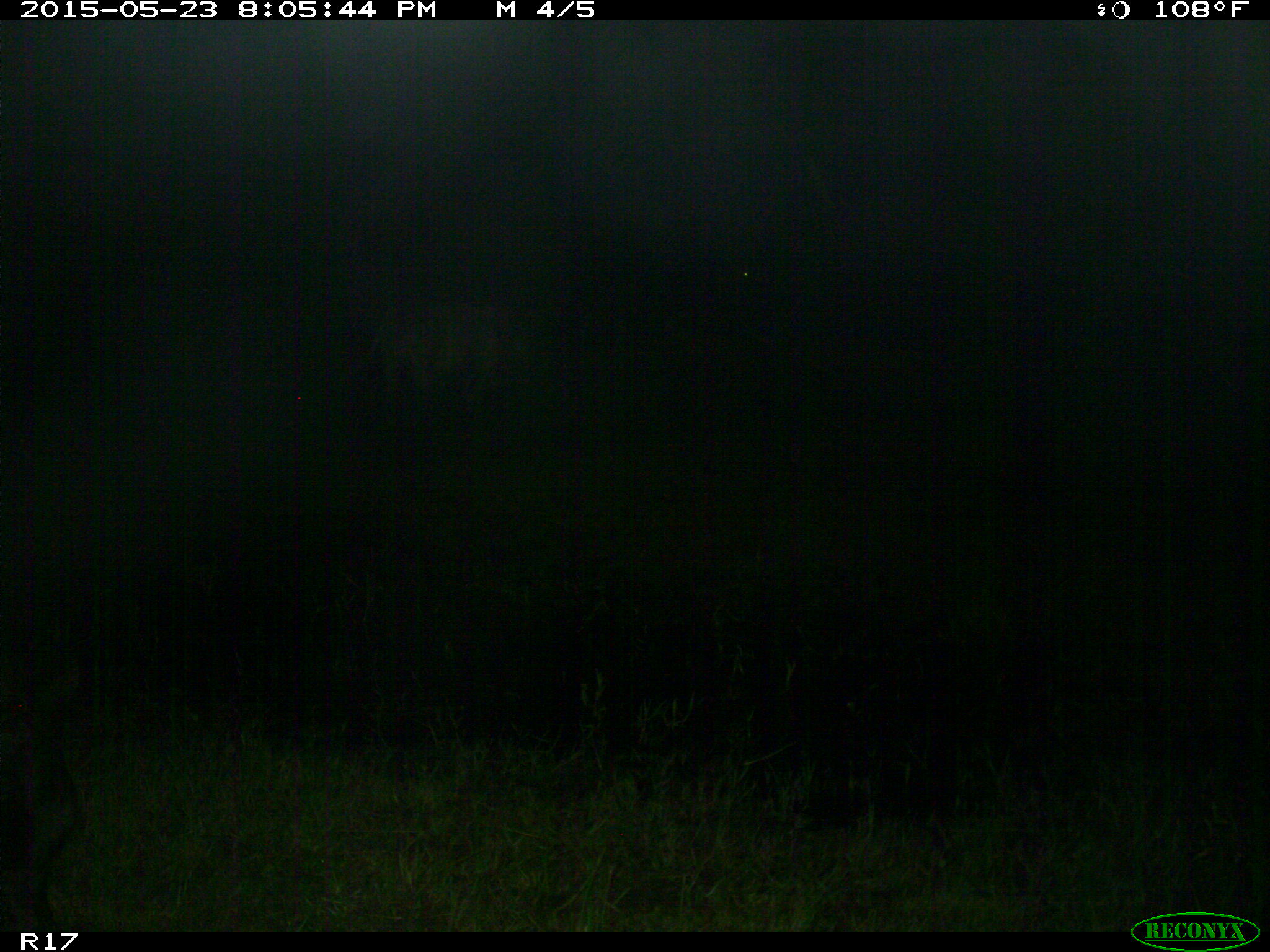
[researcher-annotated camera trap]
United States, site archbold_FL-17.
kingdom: Animalia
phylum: Chordata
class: Mammalia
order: Artiodactyla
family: Bovidae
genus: Bos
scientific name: Bos taurus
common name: domestic cow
Bos taurus (domestic cow).